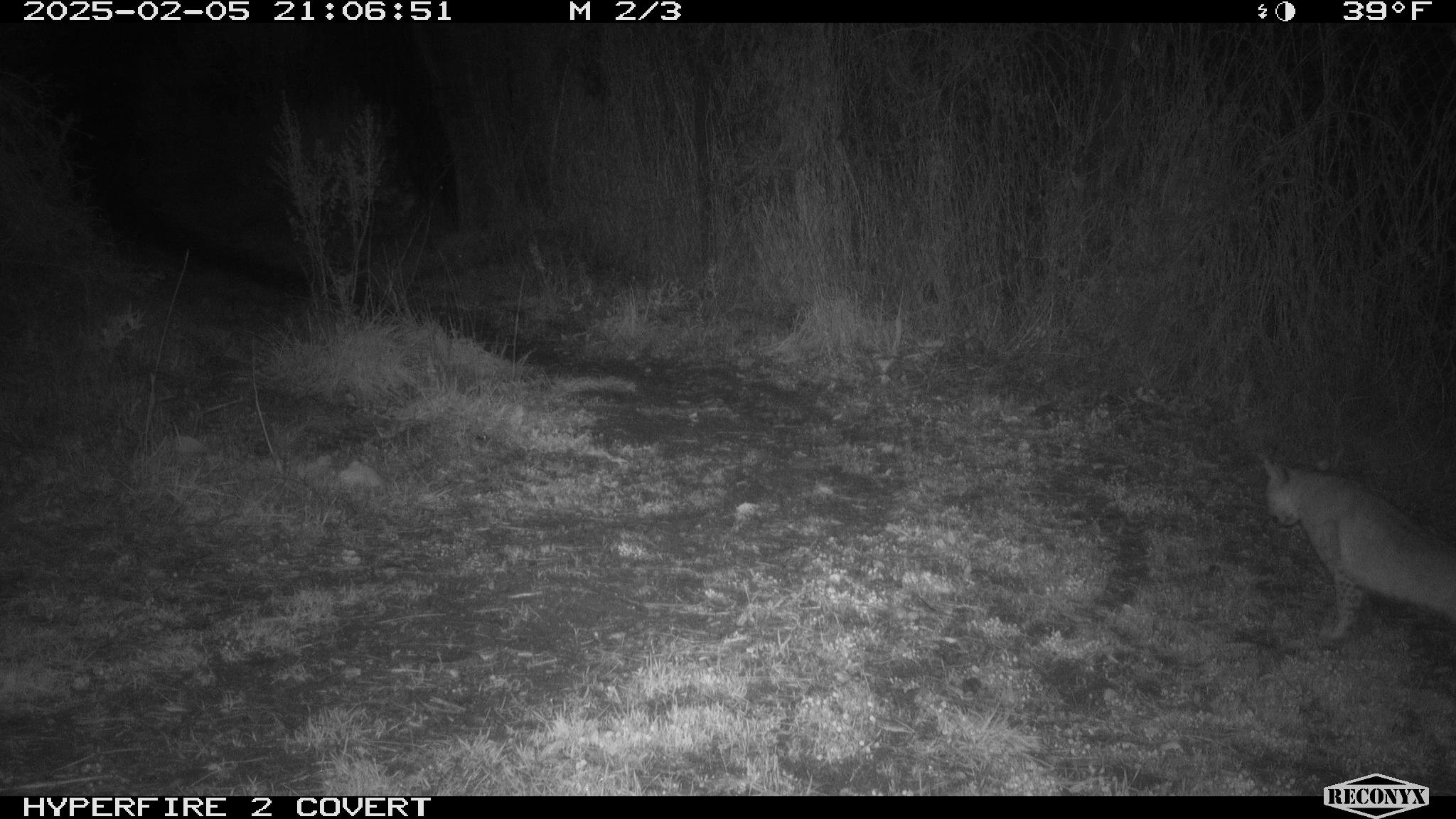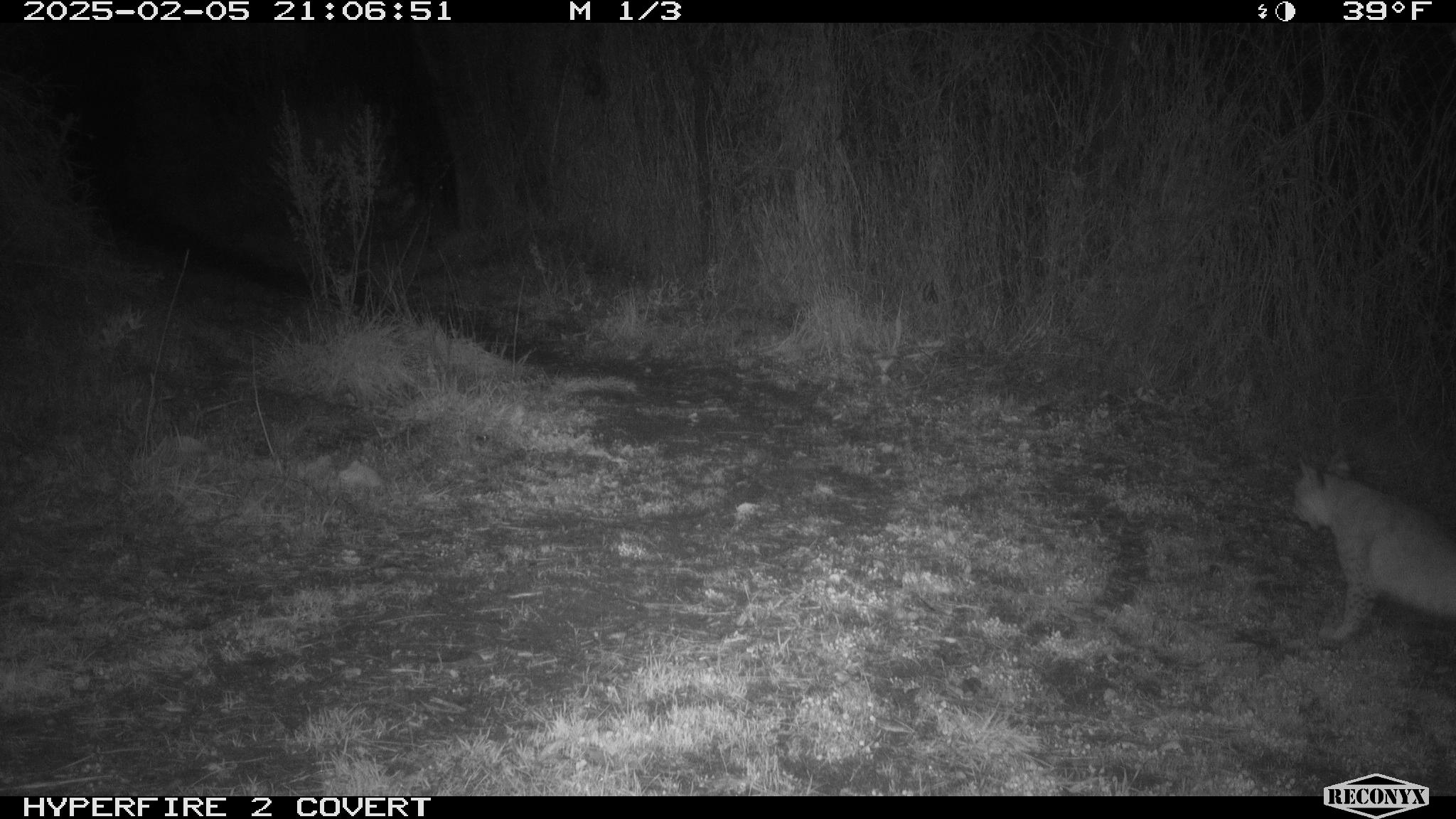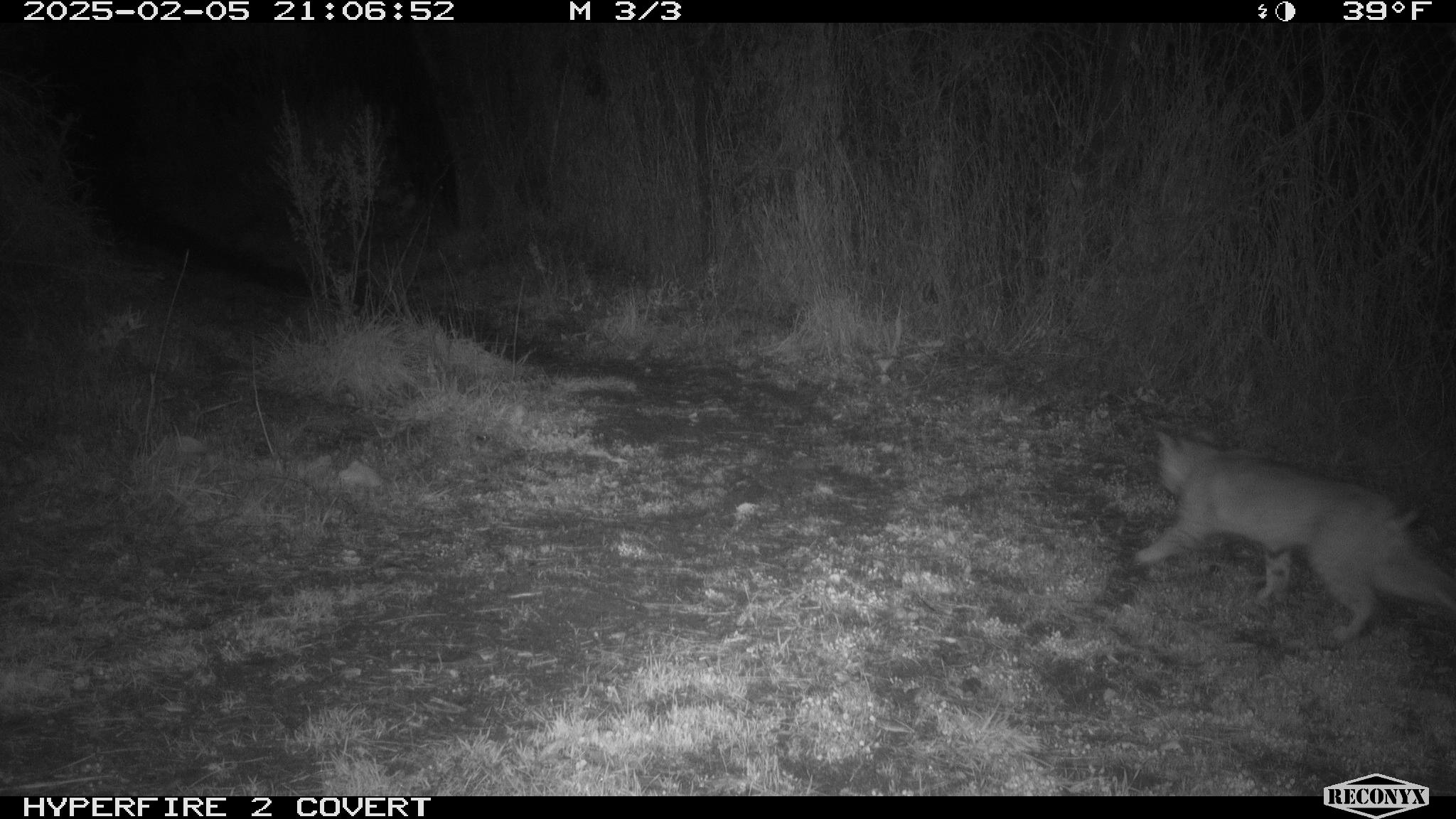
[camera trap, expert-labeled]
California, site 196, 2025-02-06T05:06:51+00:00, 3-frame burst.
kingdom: Animalia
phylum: Chordata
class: Mammalia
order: Carnivora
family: Felidae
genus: Lynx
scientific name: Lynx rufus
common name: bobcat